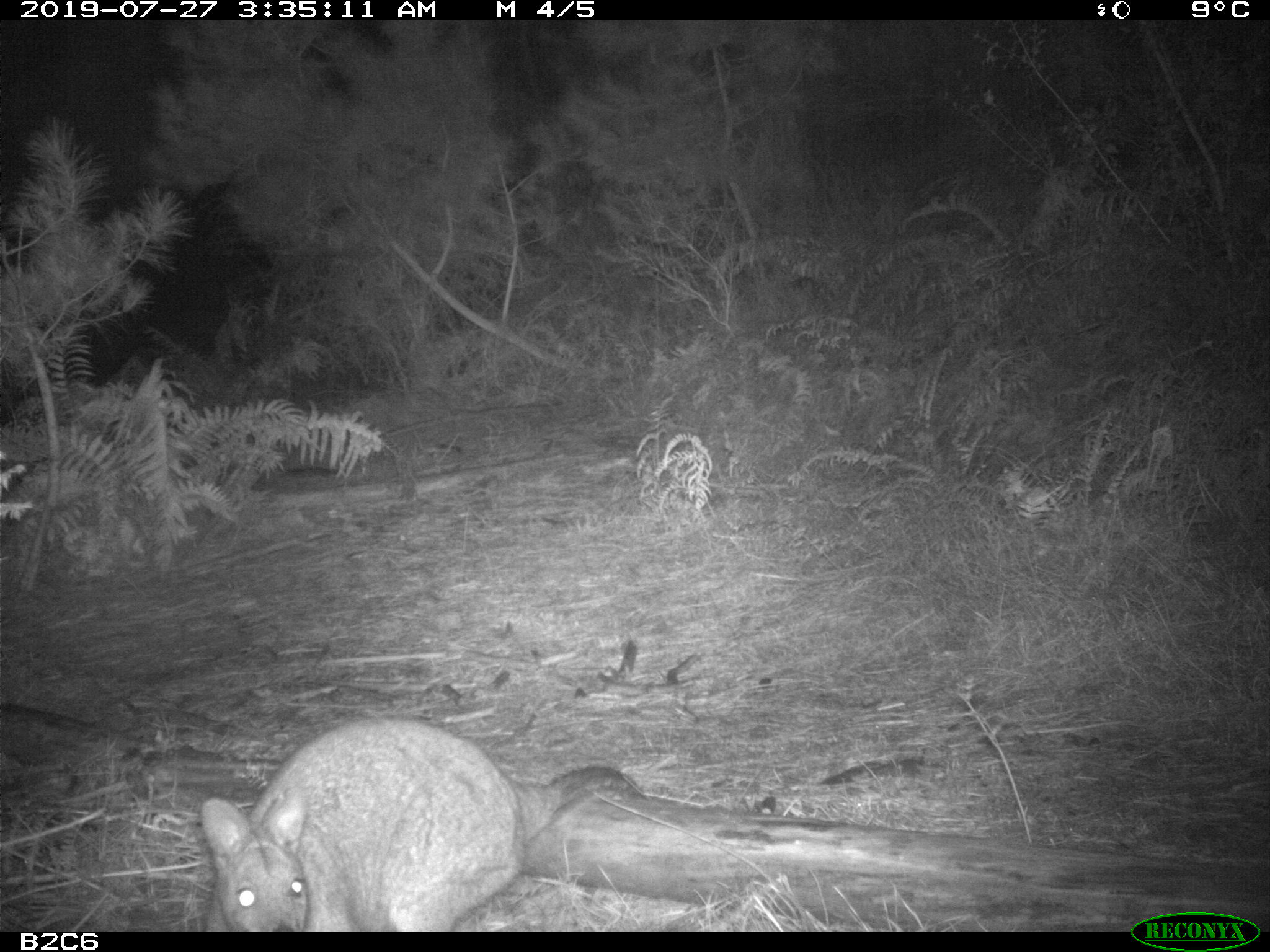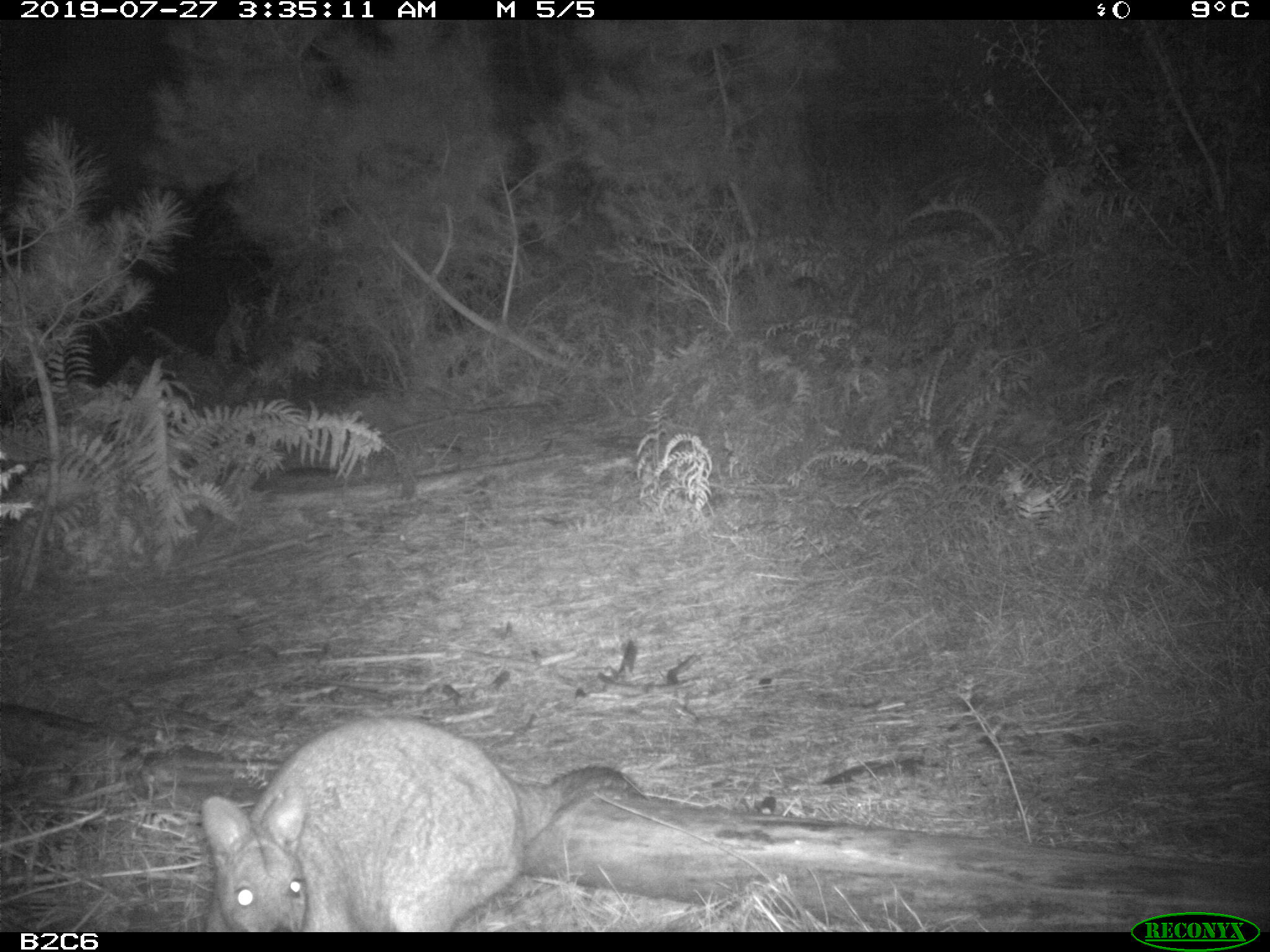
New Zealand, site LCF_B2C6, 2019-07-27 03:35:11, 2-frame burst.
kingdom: Animalia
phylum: Chordata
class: Mammalia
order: Diprotodontia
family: Macropodidae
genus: Notamacropus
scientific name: Notamacropus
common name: wallaby